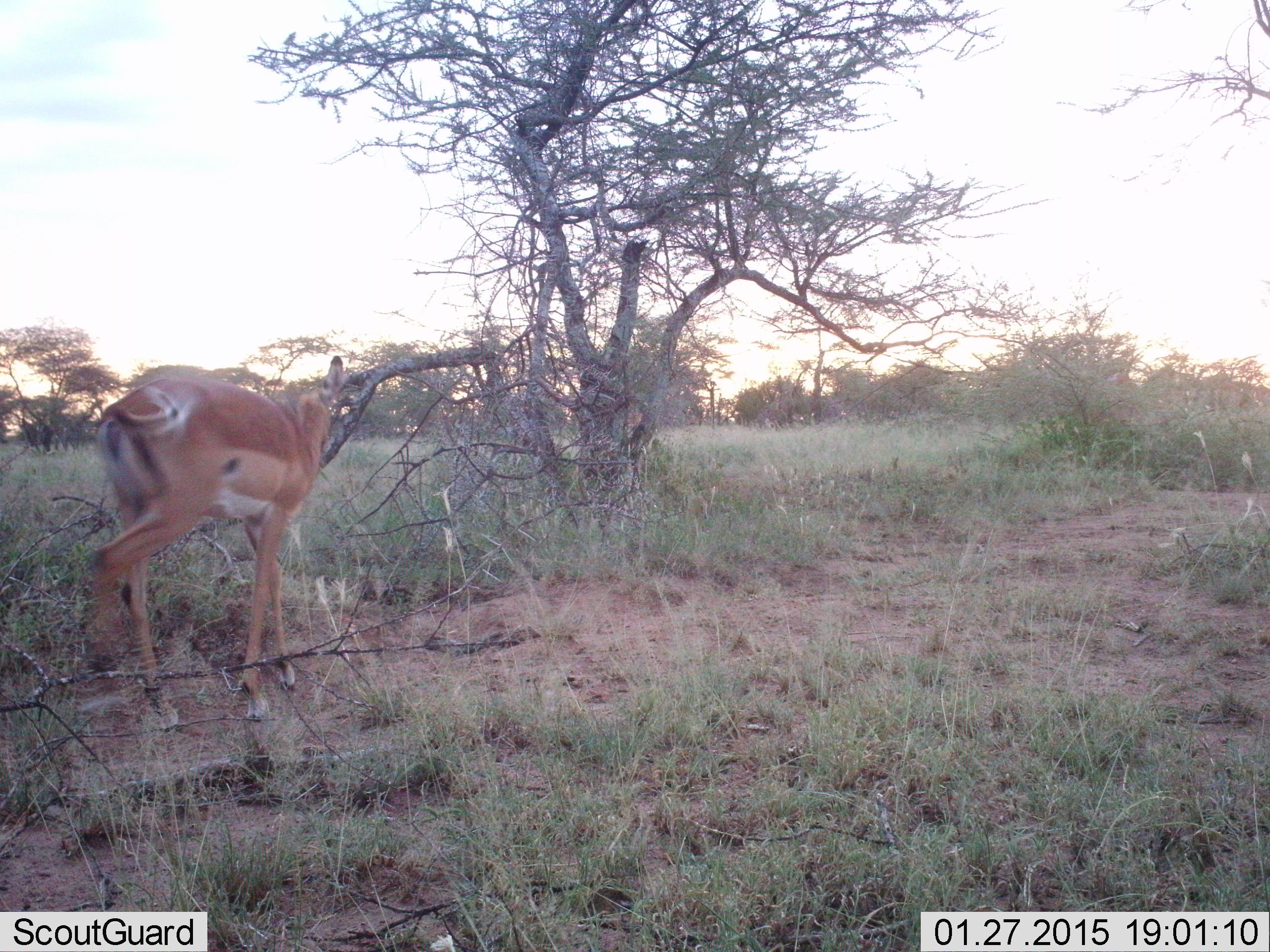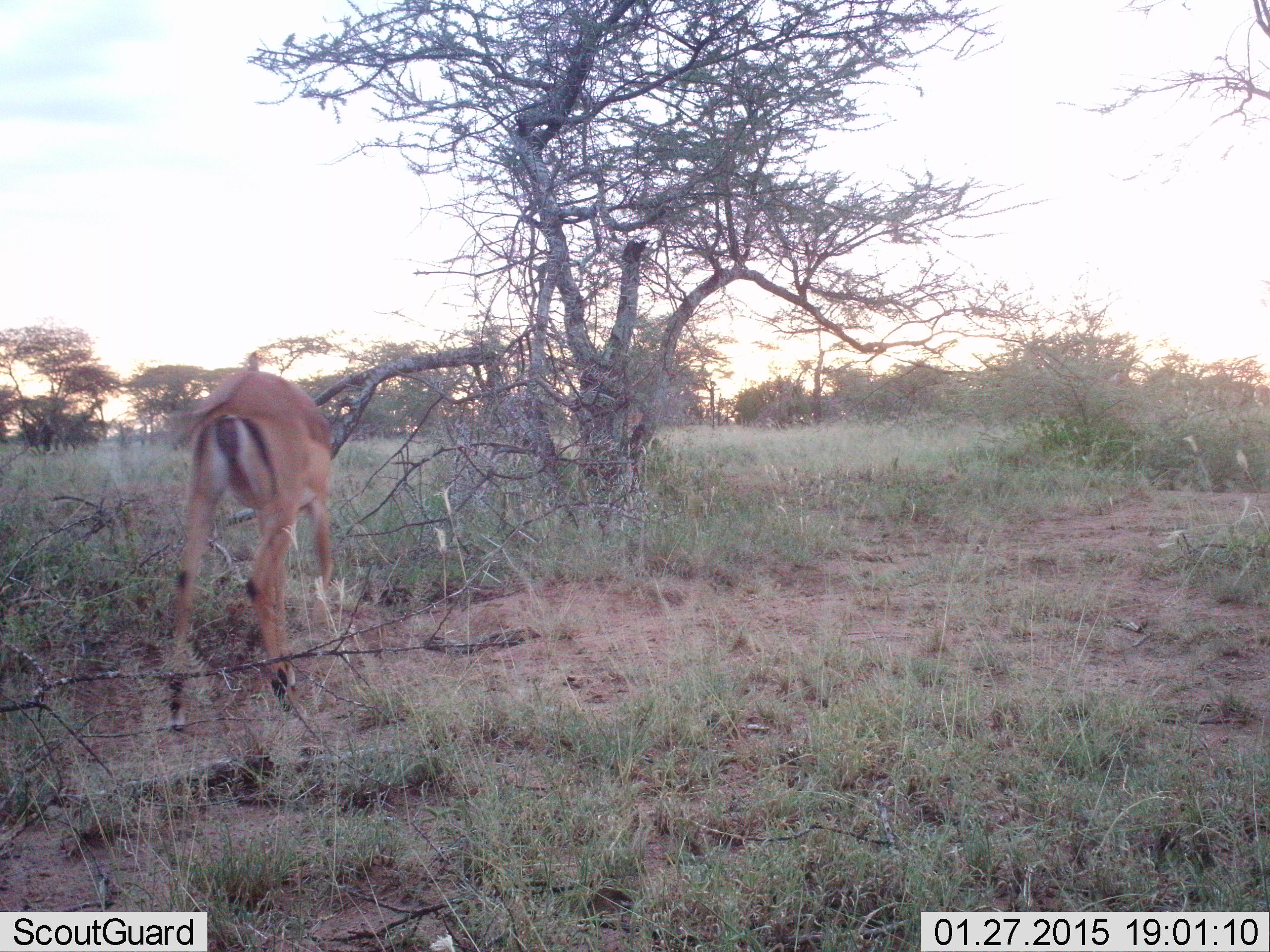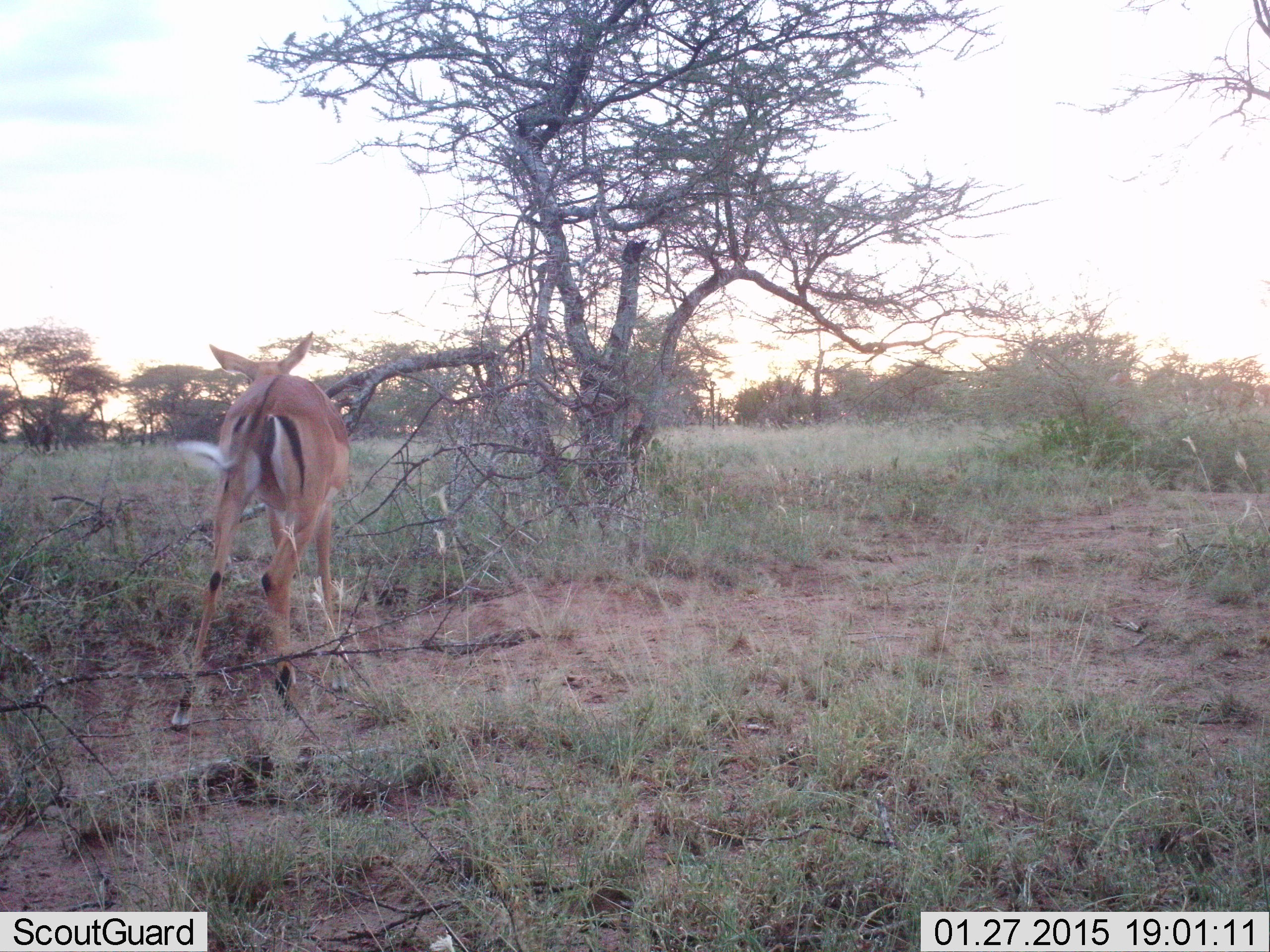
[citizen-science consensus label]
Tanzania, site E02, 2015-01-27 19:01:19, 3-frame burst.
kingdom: Animalia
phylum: Chordata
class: Mammalia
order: Artiodactyla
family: Bovidae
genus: Aepyceros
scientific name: Aepyceros melampus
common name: impala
Impala (Aepyceros melampus), count 1. Behavior (volunteer vote fractions): standing 10%, resting 0%, moving 80%, interacting 0%. Young present (vote fraction): 0%. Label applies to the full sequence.